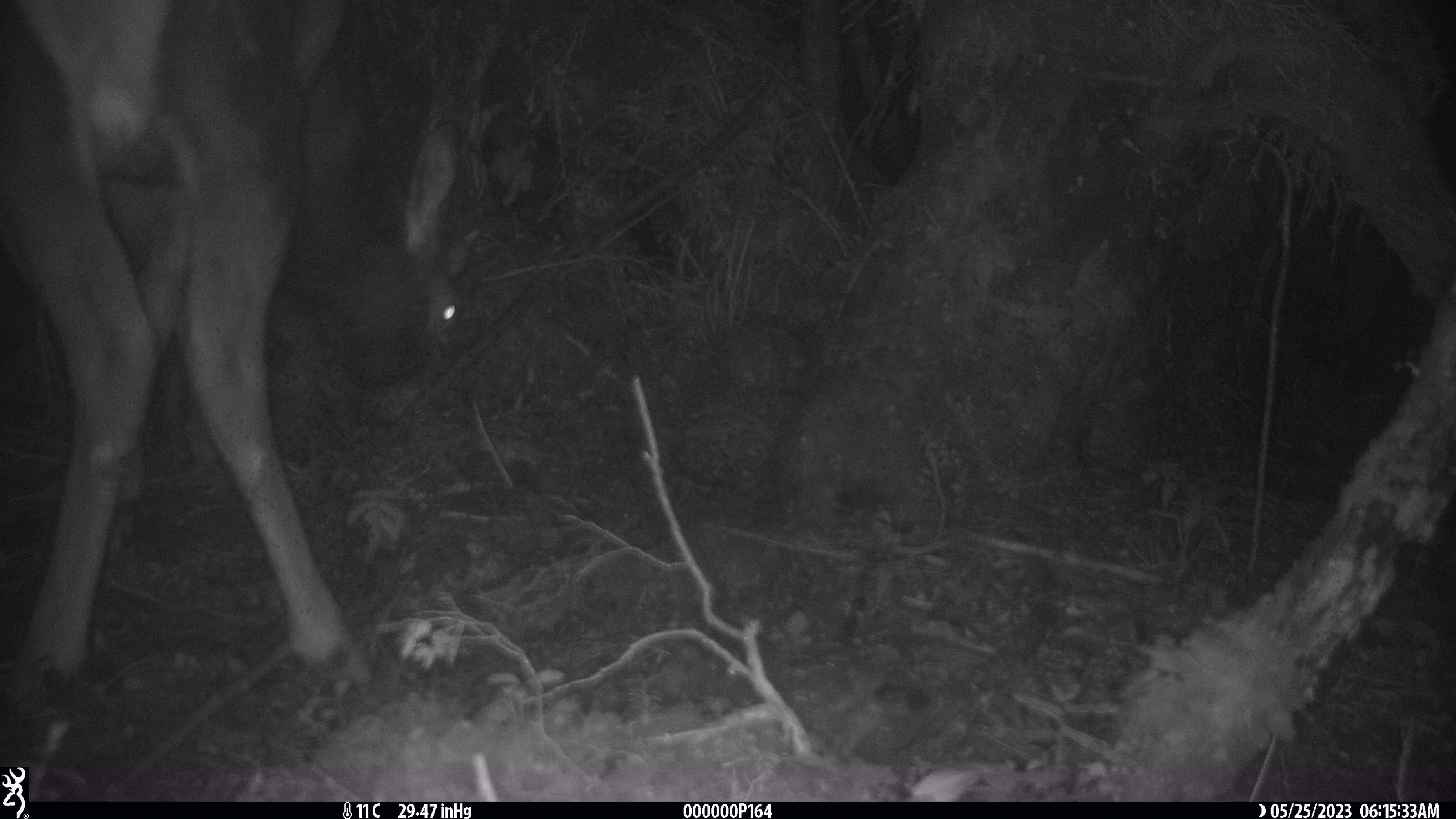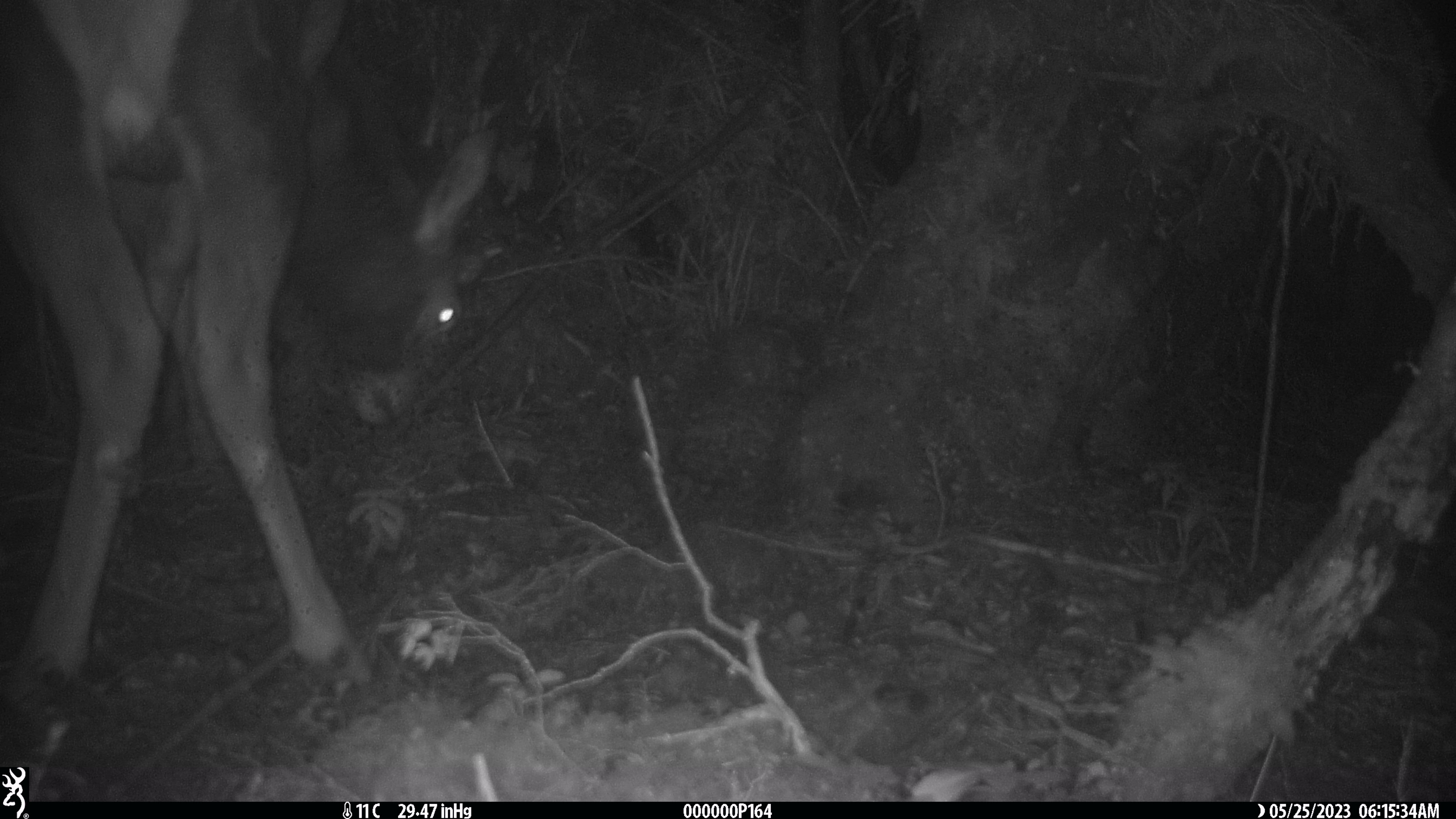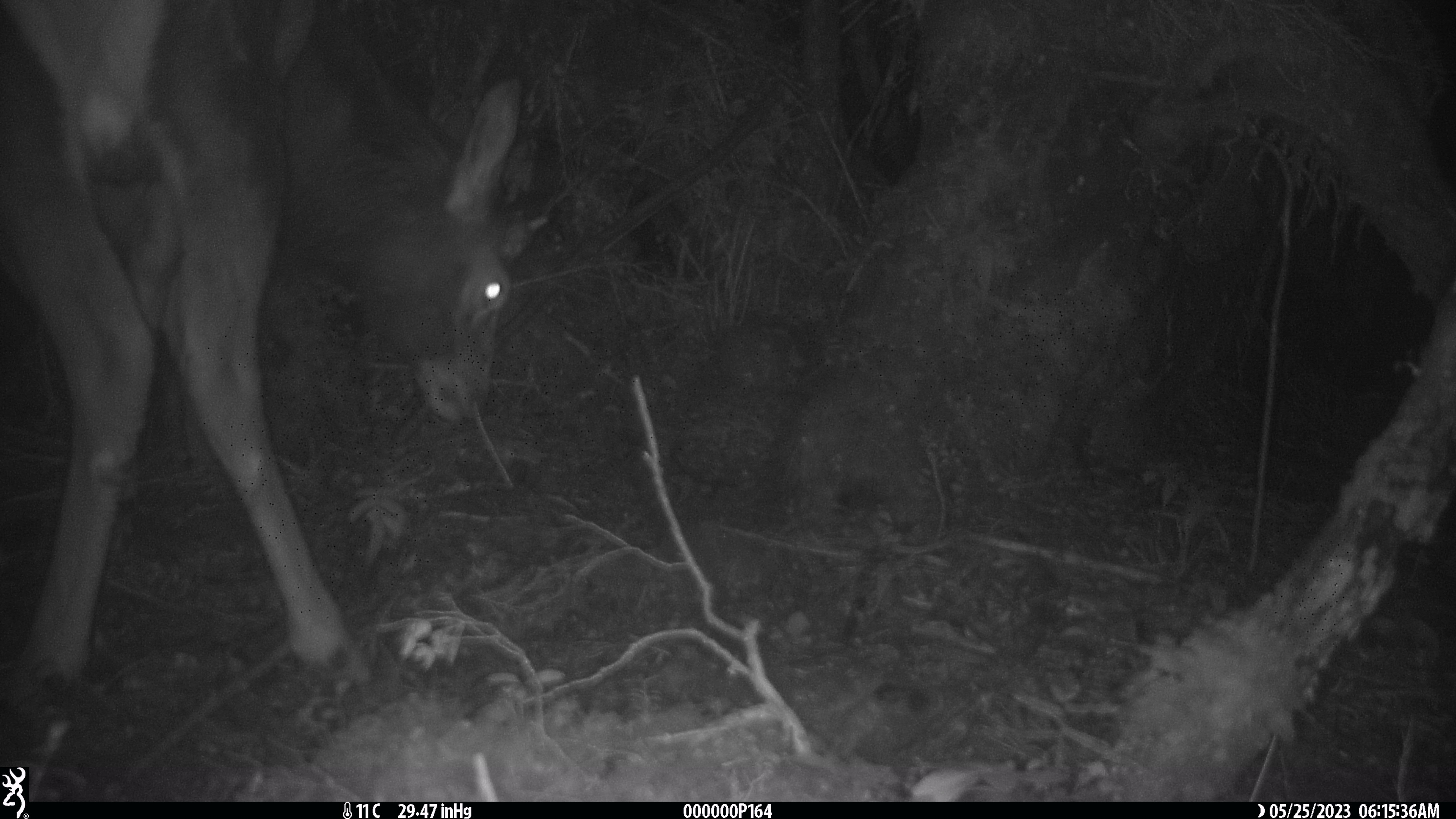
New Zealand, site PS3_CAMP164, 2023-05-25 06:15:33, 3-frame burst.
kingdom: Animalia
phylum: Chordata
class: Mammalia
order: Artiodactyla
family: Cervidae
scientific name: Cervidae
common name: deer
Deer (Cervidae).